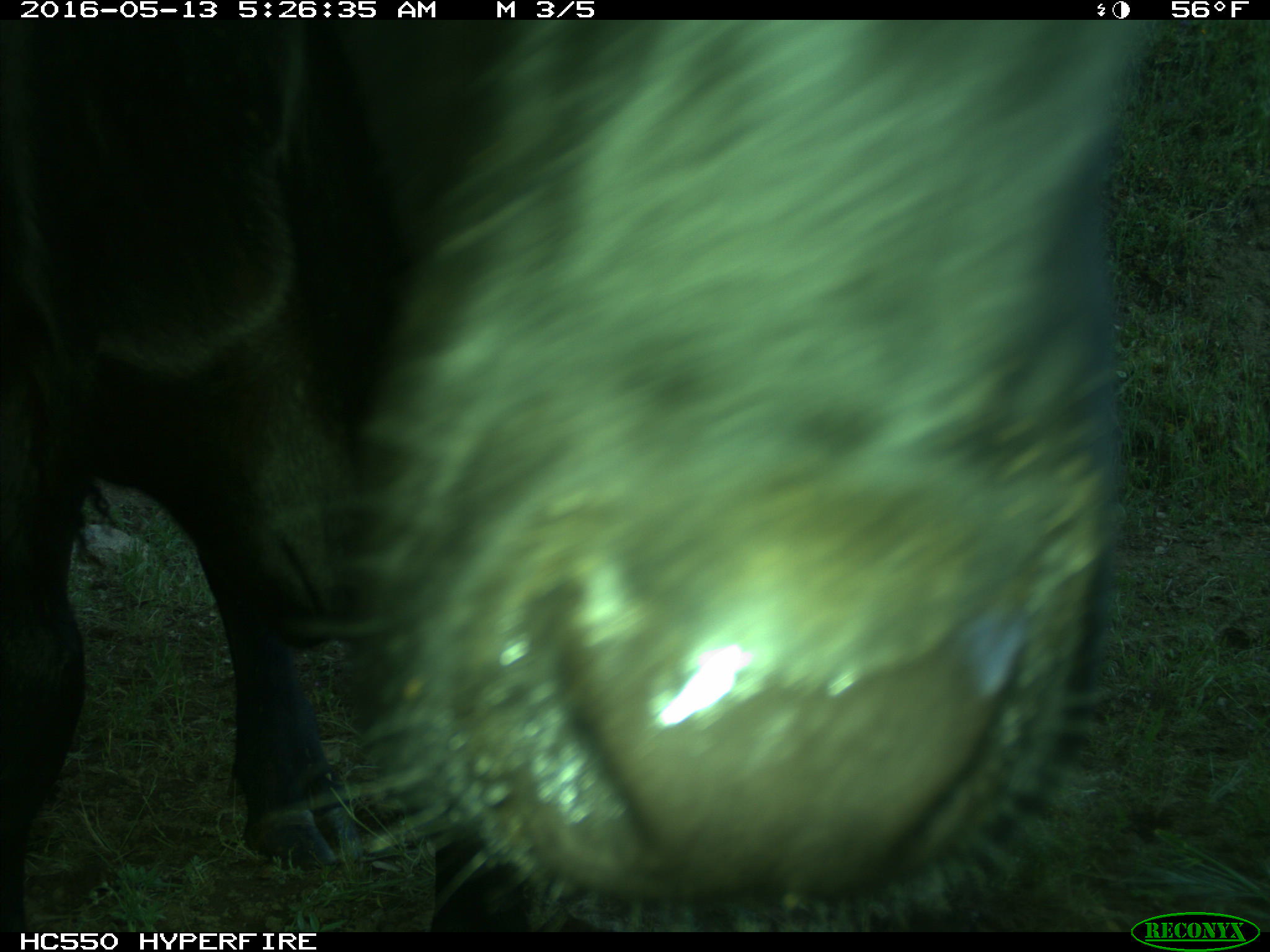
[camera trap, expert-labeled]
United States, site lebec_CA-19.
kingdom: Animalia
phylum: Chordata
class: Mammalia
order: Artiodactyla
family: Bovidae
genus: Bos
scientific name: Bos taurus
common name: domestic cow